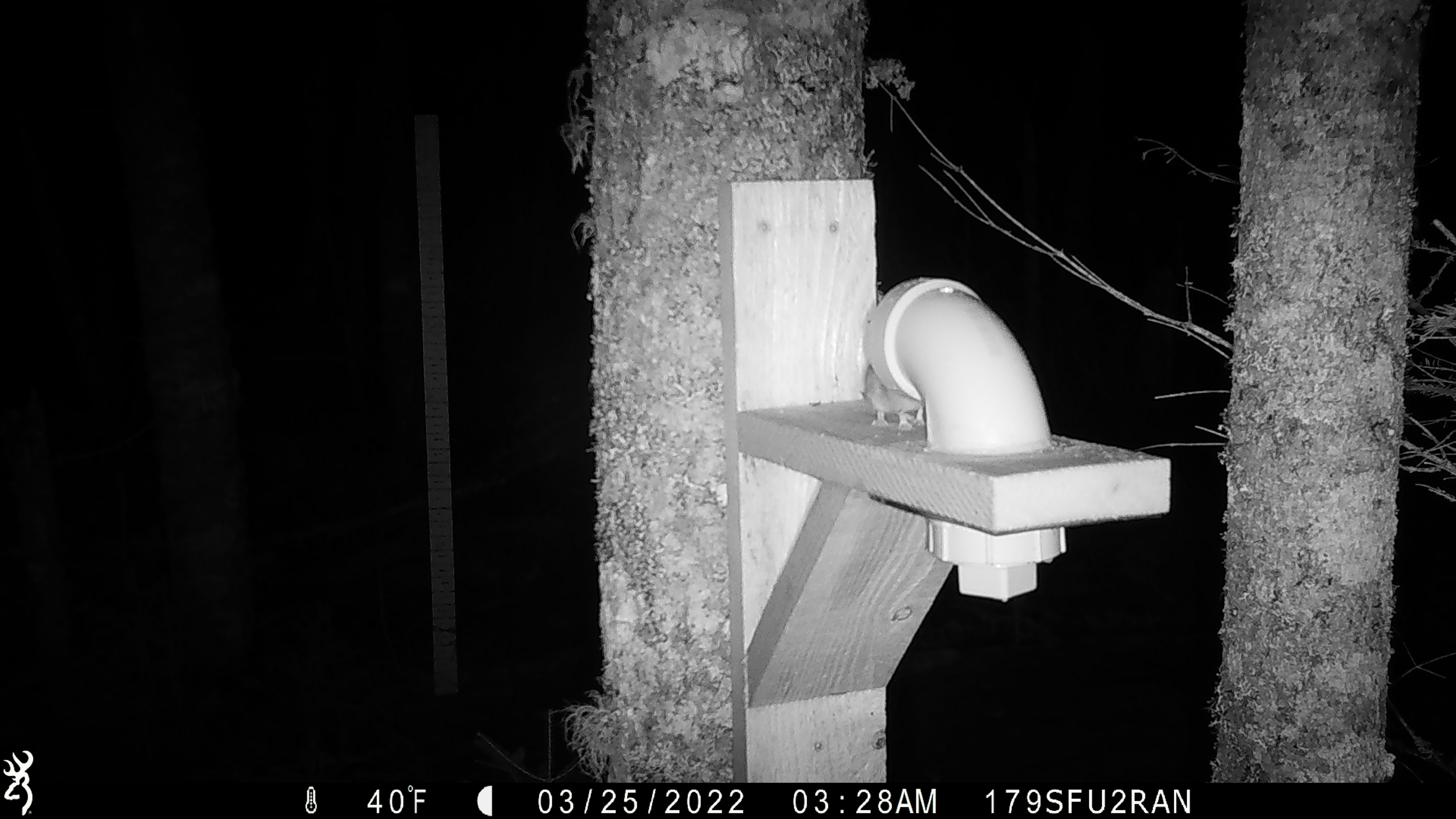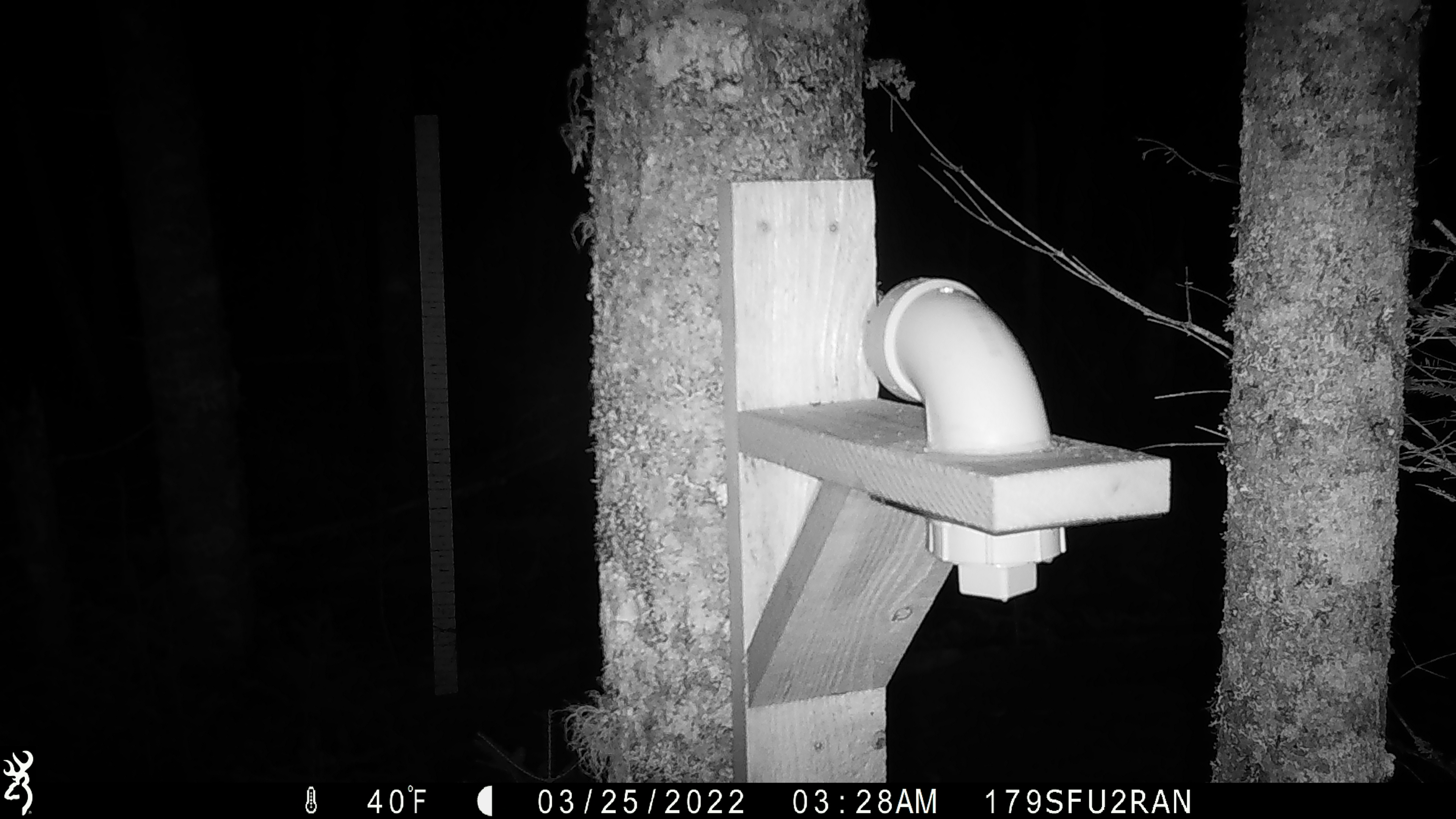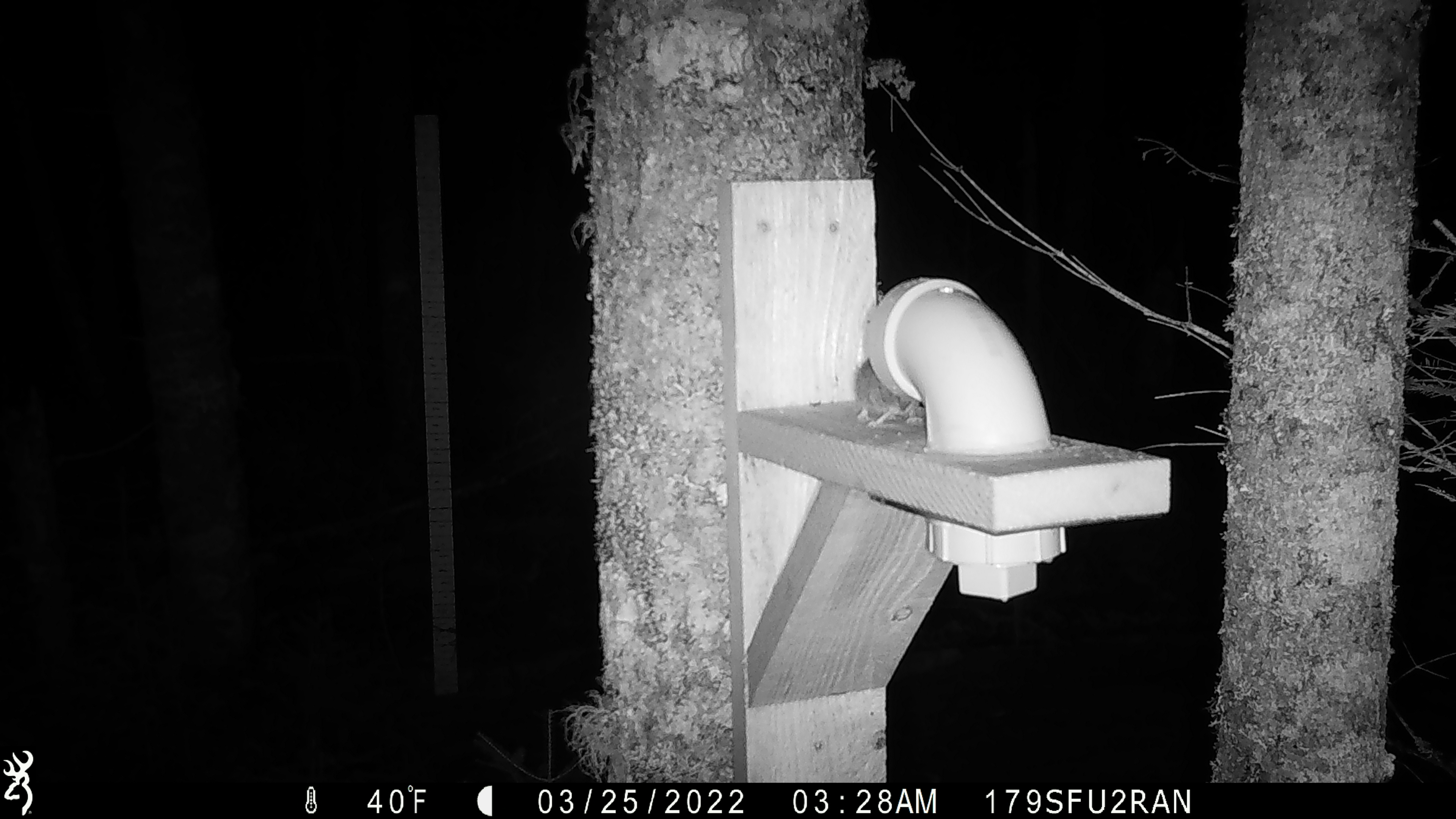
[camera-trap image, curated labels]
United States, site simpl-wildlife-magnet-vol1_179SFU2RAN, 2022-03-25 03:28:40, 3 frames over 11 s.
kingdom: Animalia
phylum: Chordata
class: Mammalia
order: Rodentia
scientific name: Rodentia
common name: mouse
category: mouse sp.